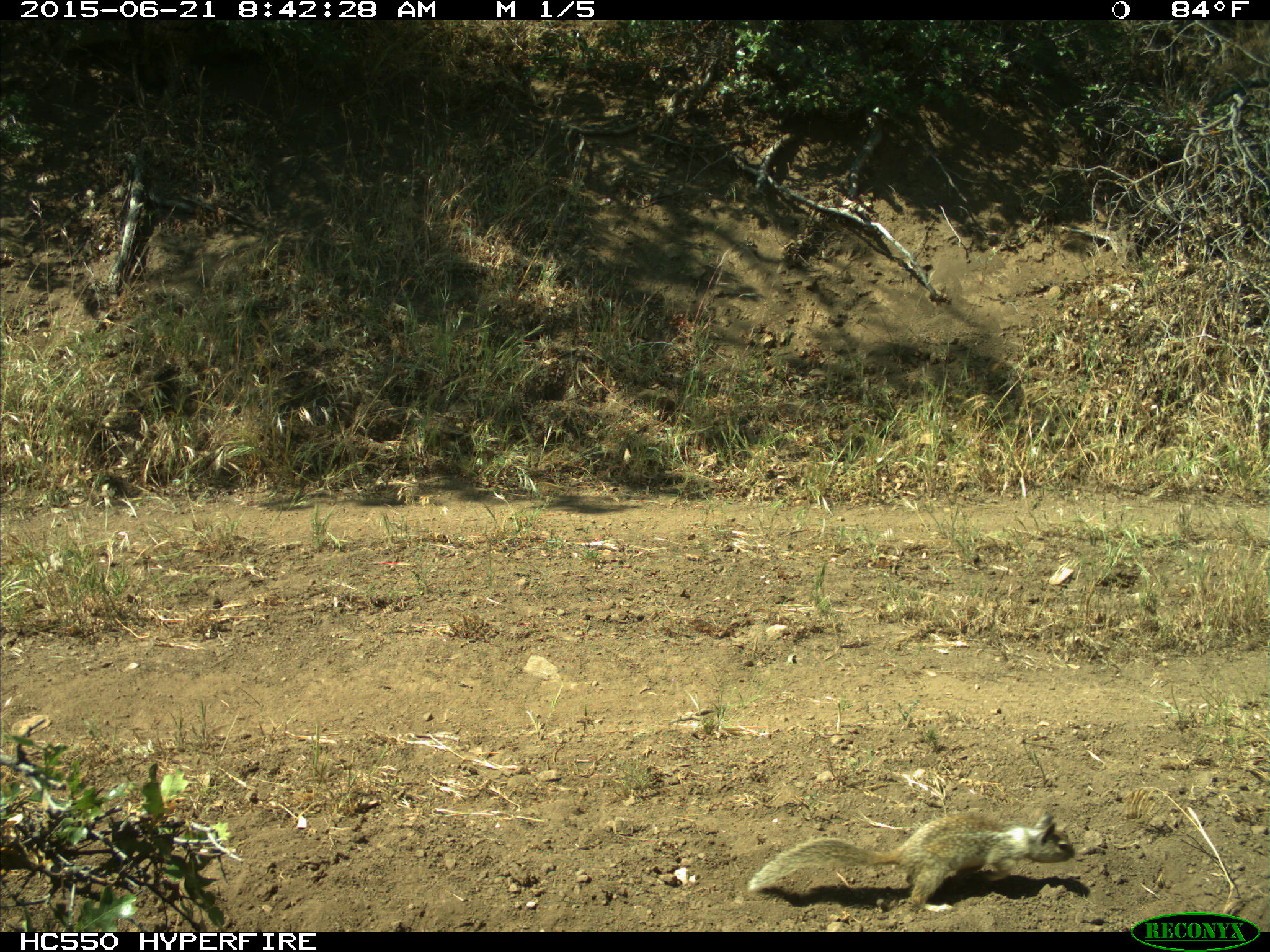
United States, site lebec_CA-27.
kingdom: Animalia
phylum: Chordata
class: Mammalia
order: Rodentia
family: Sciuridae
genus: Otospermophilus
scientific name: Otospermophilus beecheyi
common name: california ground squirrel